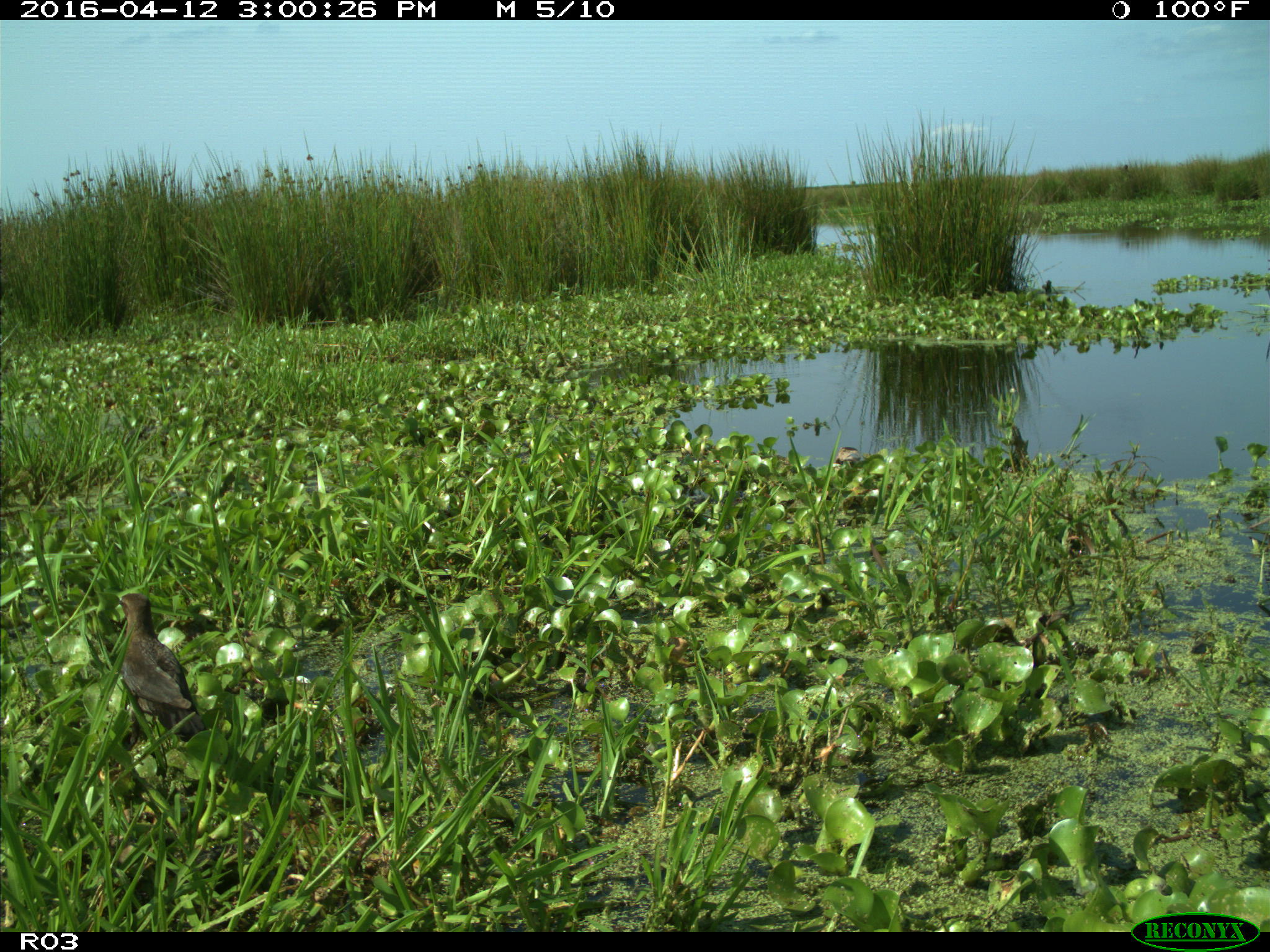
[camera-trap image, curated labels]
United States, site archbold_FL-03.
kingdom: Animalia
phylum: Chordata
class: Aves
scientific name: Aves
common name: birds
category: unidentified bird